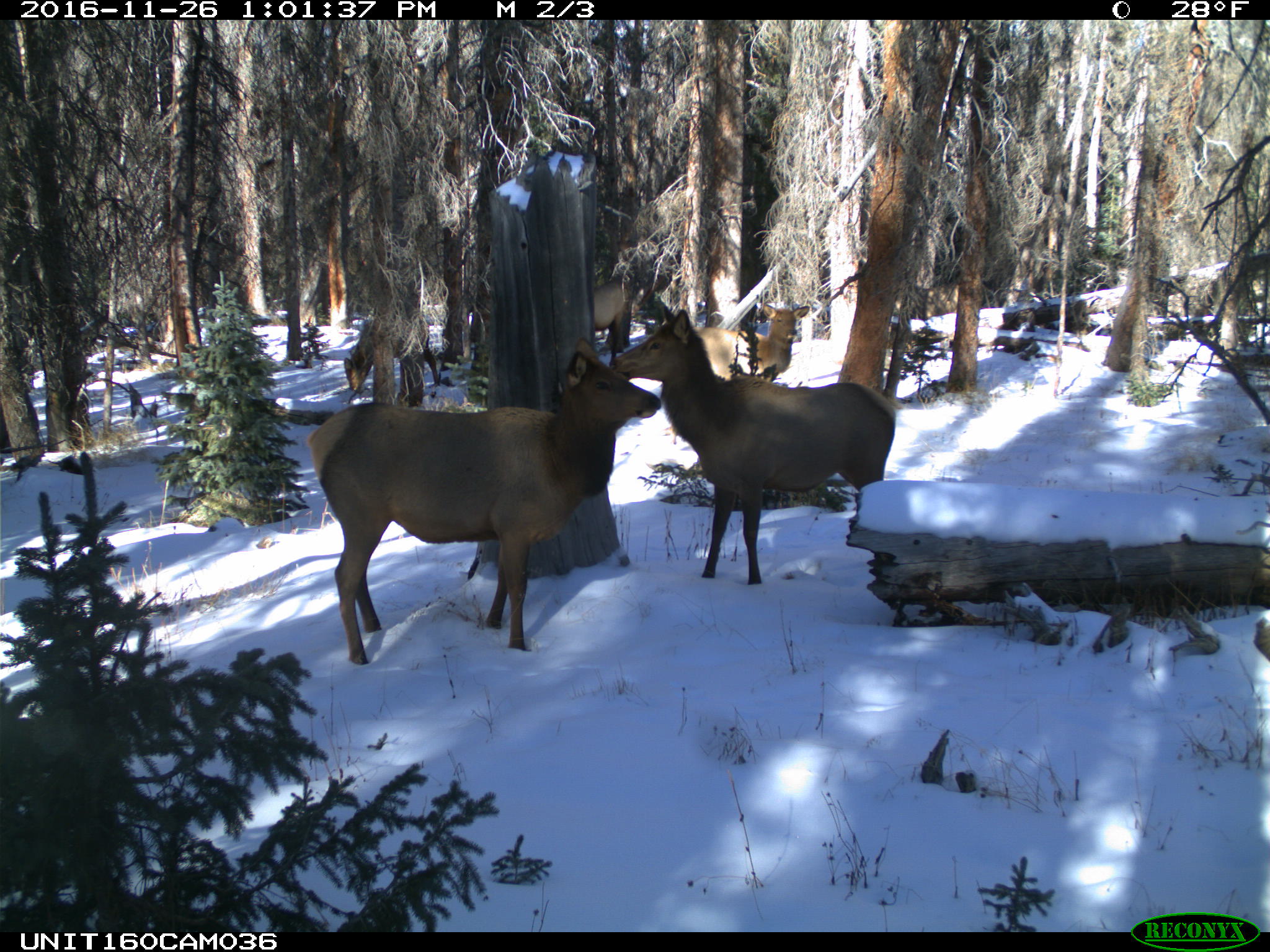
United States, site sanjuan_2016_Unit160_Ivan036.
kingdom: Animalia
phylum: Chordata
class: Mammalia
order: Artiodactyla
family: Cervidae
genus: Cervus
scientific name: Cervus elaphus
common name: red deer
Cervus elaphus (red deer).